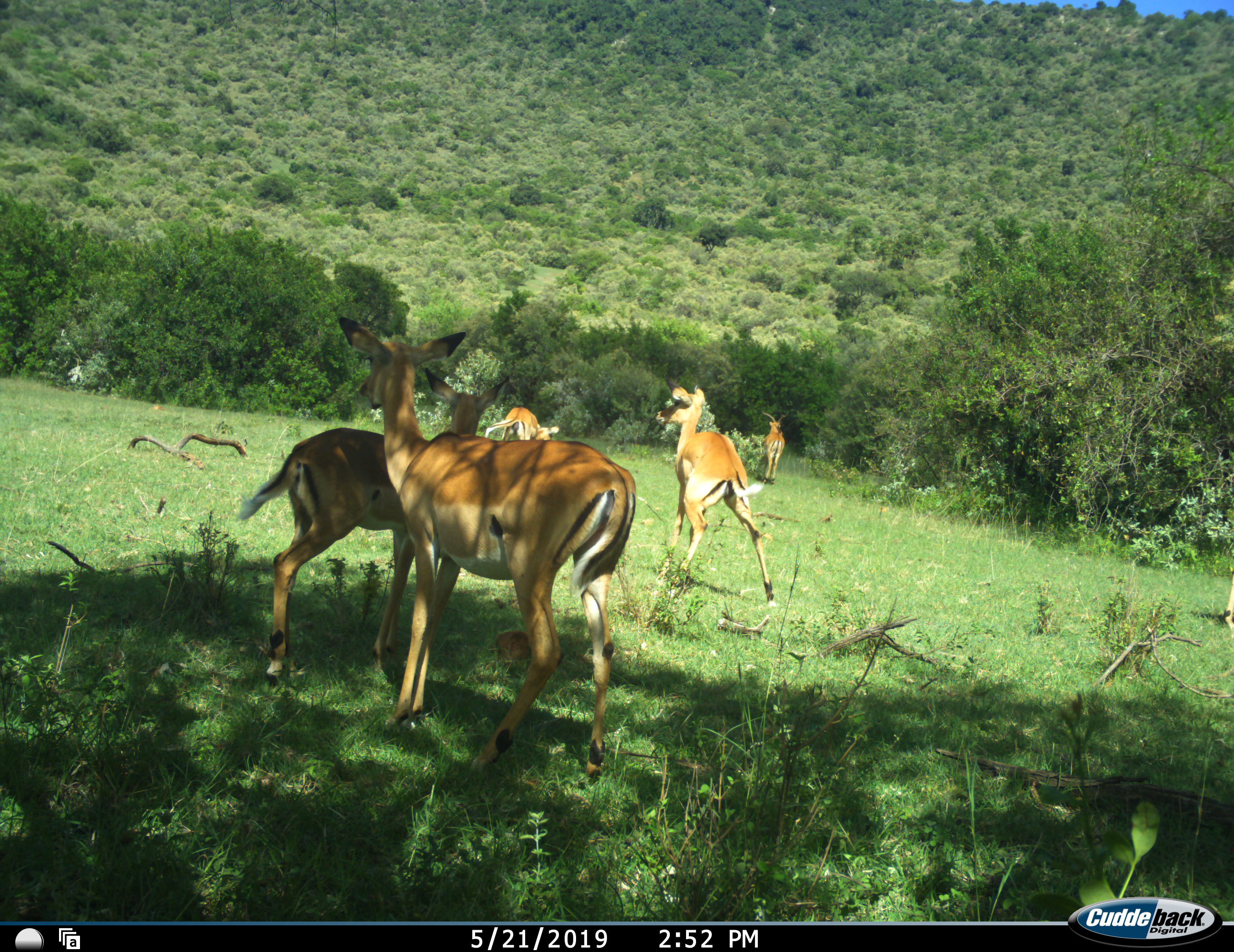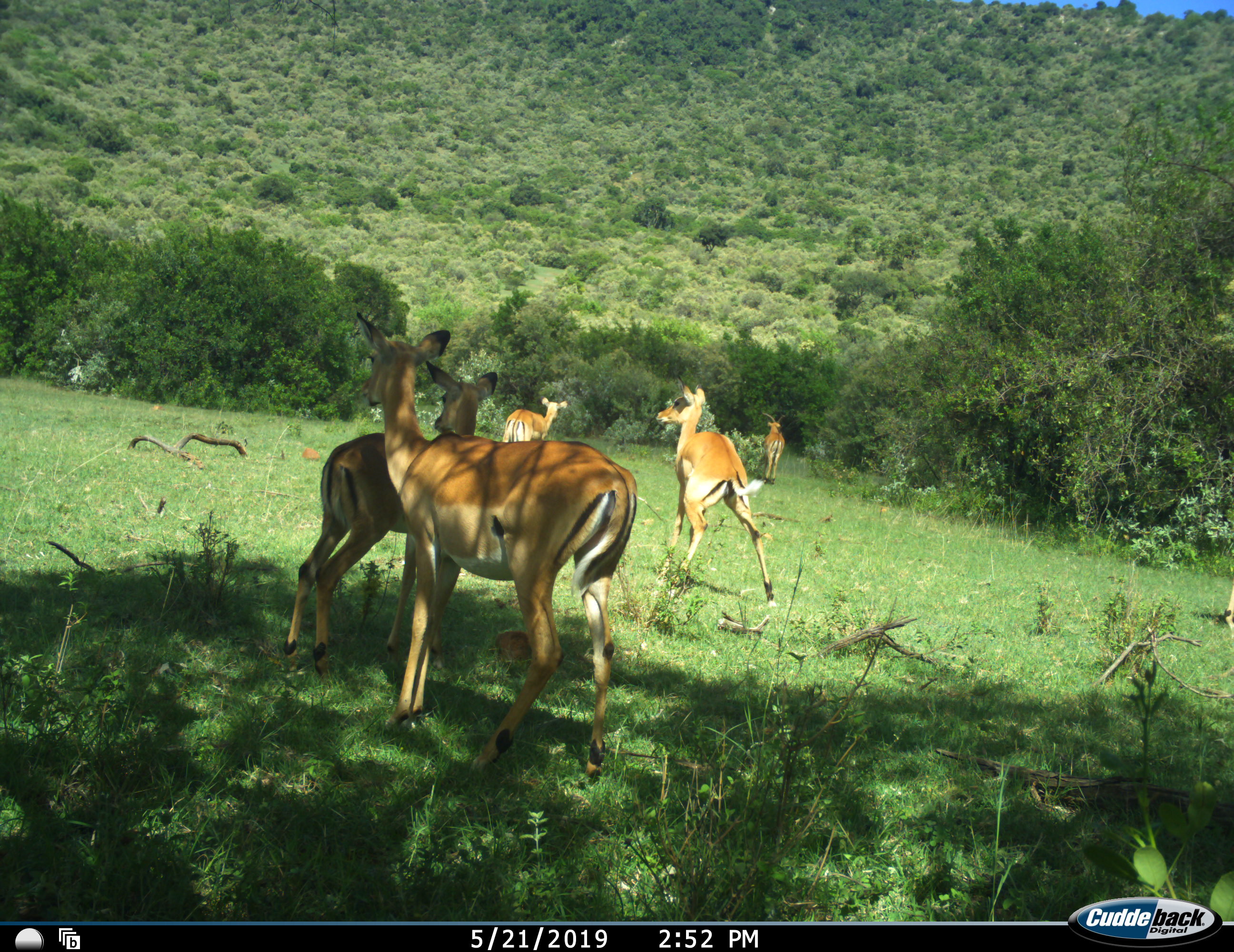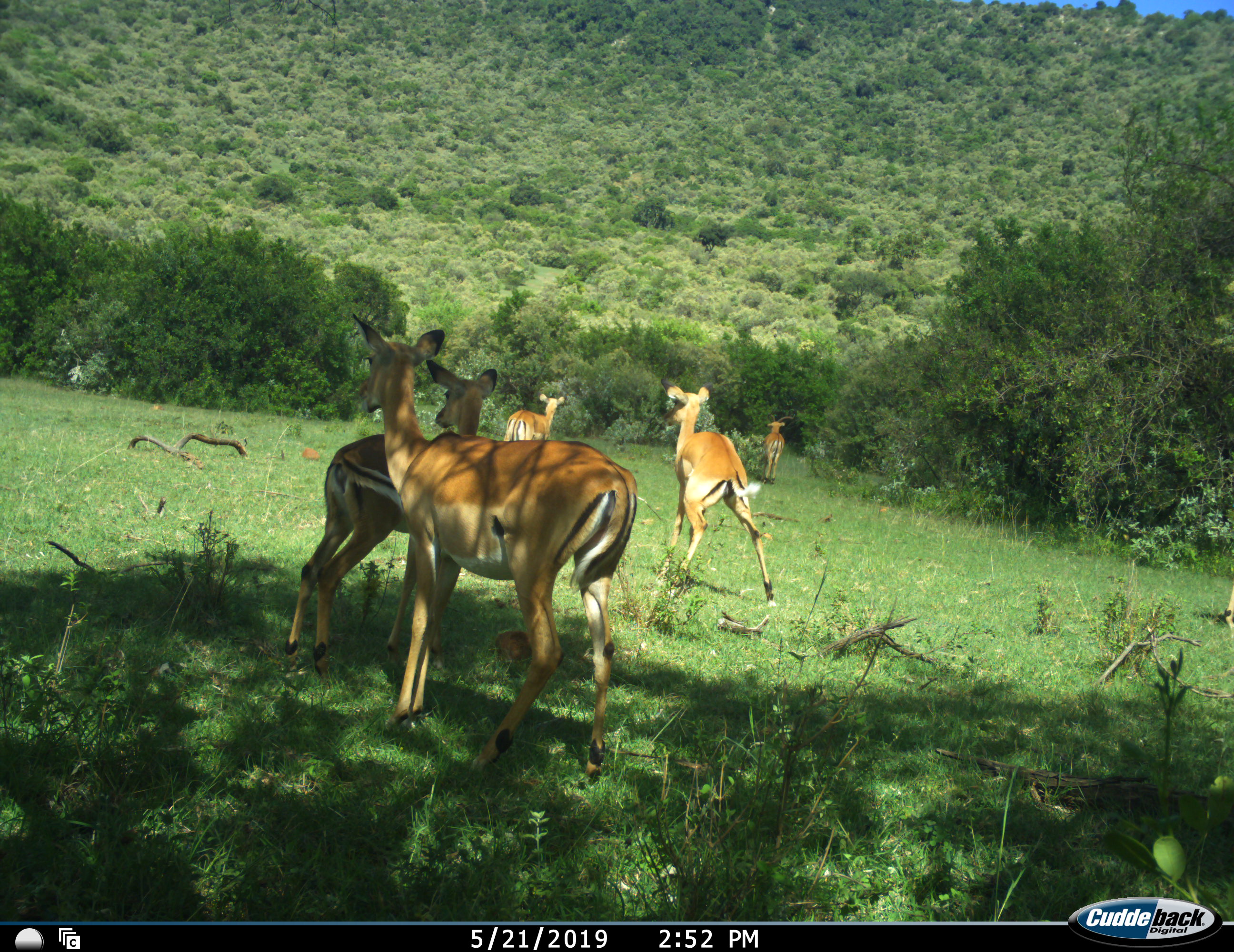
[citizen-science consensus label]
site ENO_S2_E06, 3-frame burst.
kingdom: Animalia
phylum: Chordata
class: Mammalia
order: Artiodactyla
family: Bovidae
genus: Aepyceros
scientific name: Aepyceros melampus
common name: impala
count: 5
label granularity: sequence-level